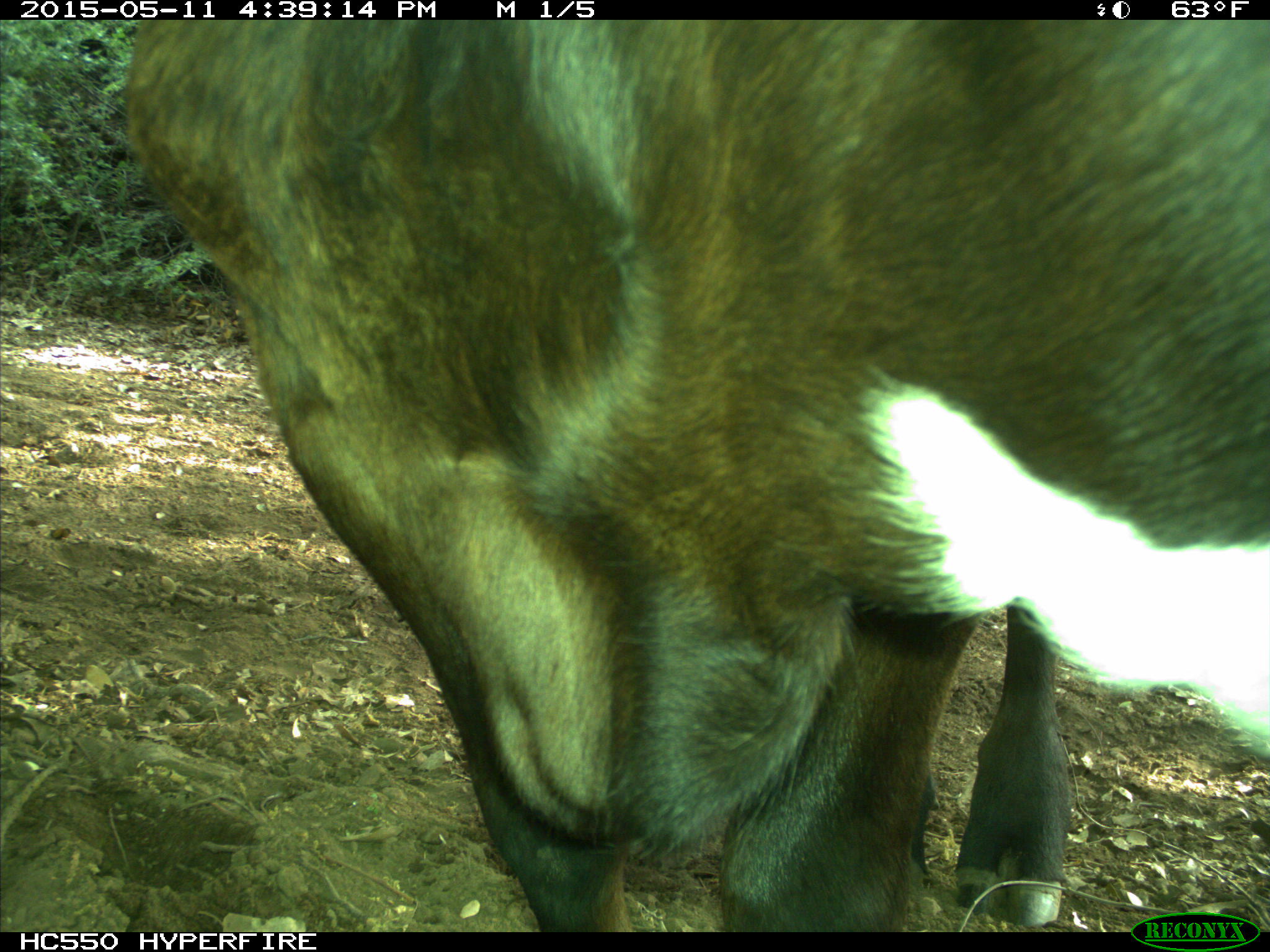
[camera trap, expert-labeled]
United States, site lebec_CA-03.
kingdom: Animalia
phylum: Chordata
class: Mammalia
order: Artiodactyla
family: Bovidae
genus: Bos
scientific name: Bos taurus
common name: domestic cow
Bos taurus (domestic cow).